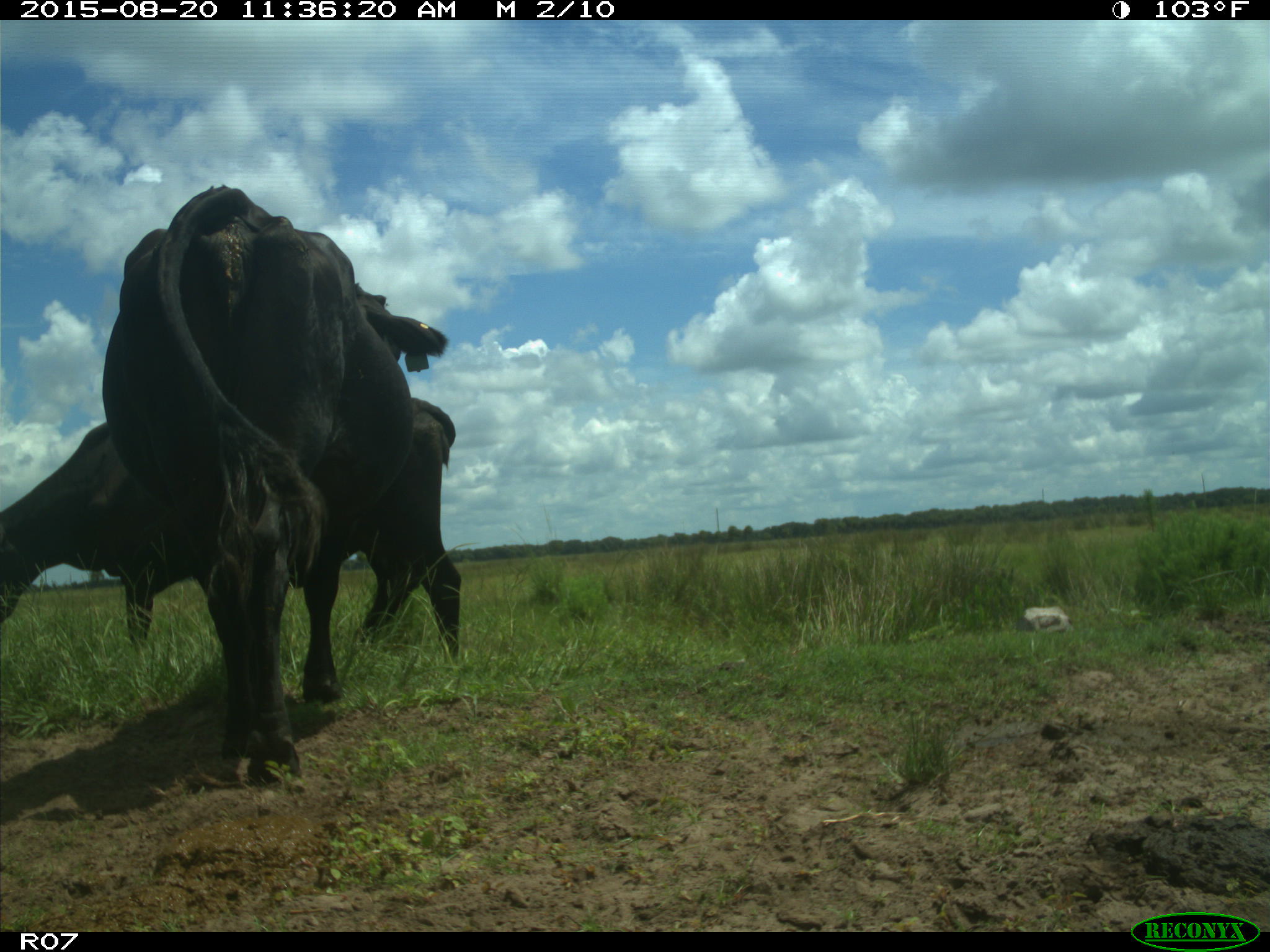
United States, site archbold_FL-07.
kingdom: Animalia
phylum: Chordata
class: Mammalia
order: Artiodactyla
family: Bovidae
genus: Bos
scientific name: Bos taurus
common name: domestic cow